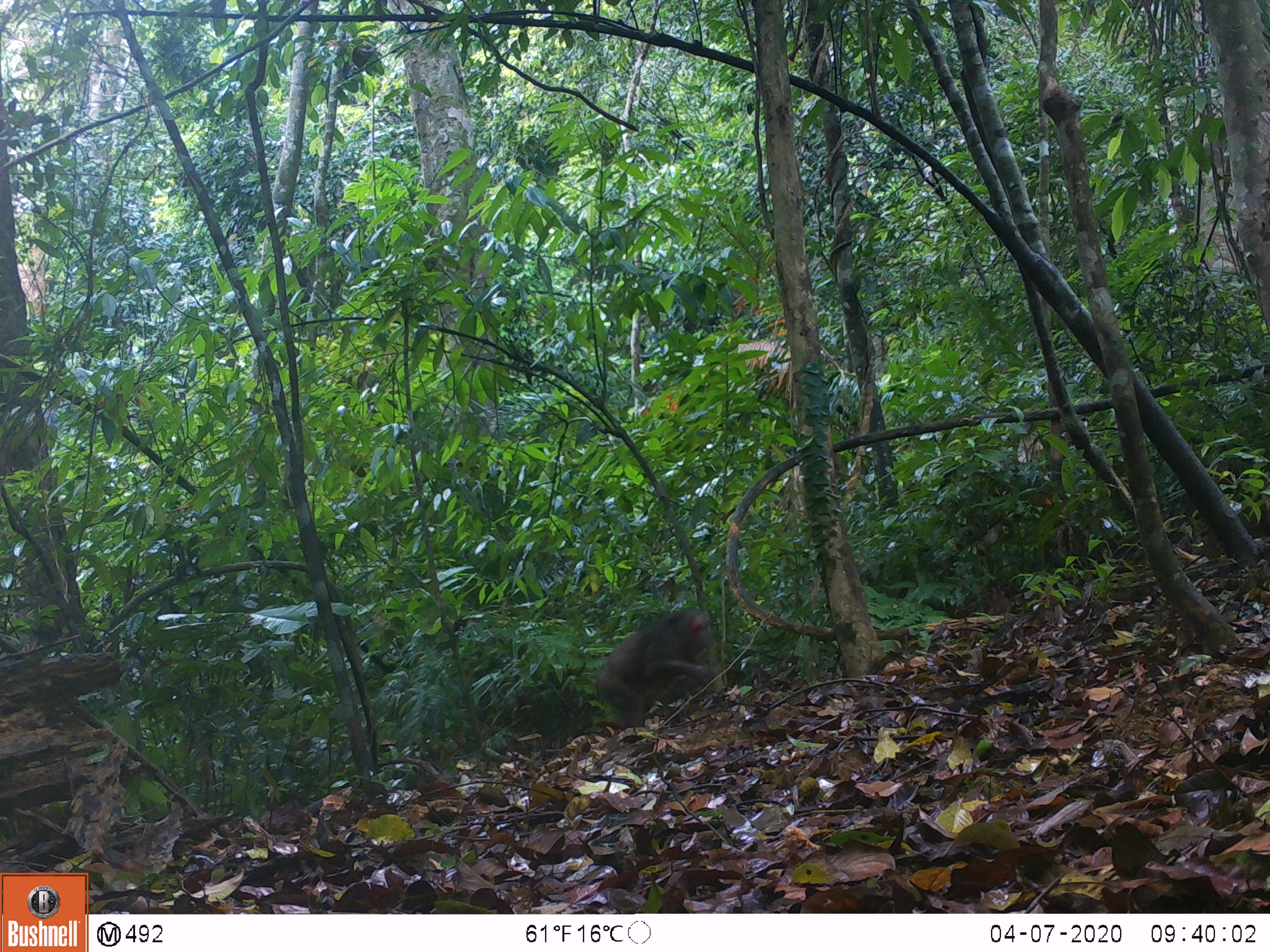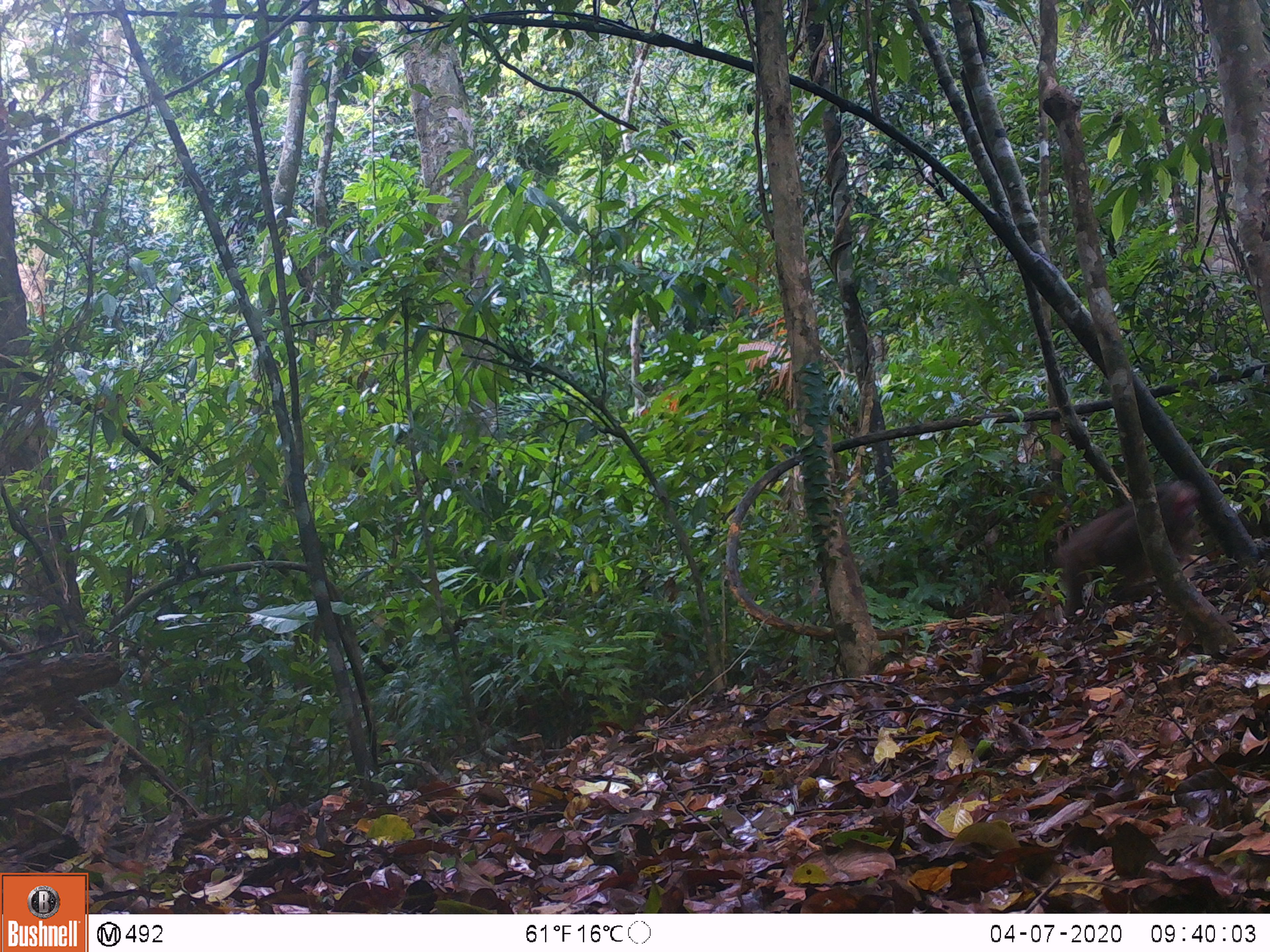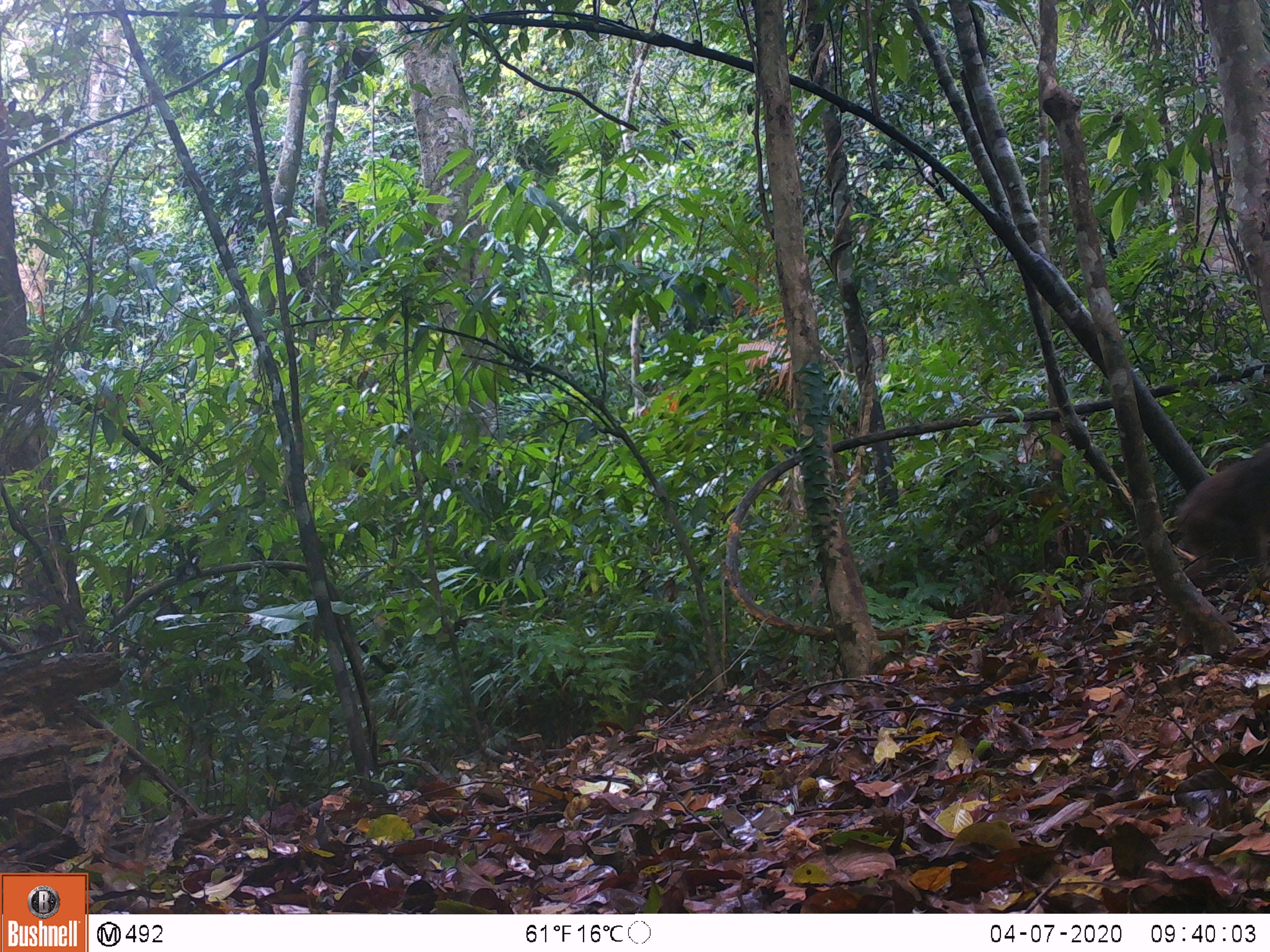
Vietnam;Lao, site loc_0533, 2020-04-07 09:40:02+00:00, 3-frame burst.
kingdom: Animalia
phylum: Chordata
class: Mammalia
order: Primates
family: Cercopithecidae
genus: Macaca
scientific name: Macaca arctoides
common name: stump-tailed macaque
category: stump tailed macaque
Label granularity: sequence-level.